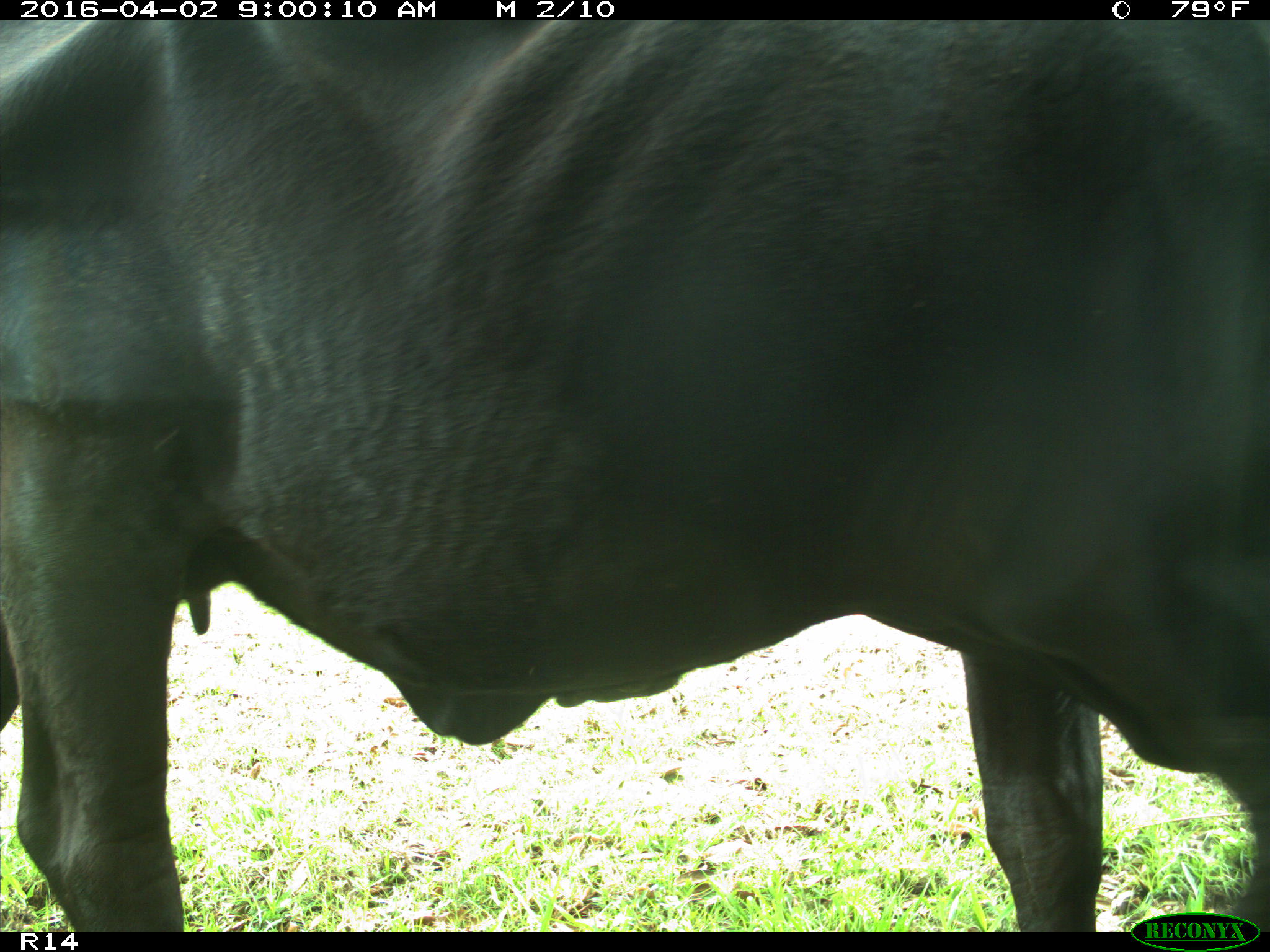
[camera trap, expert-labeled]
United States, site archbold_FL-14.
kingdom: Animalia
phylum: Chordata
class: Mammalia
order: Artiodactyla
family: Bovidae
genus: Bos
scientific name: Bos taurus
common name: domestic cow